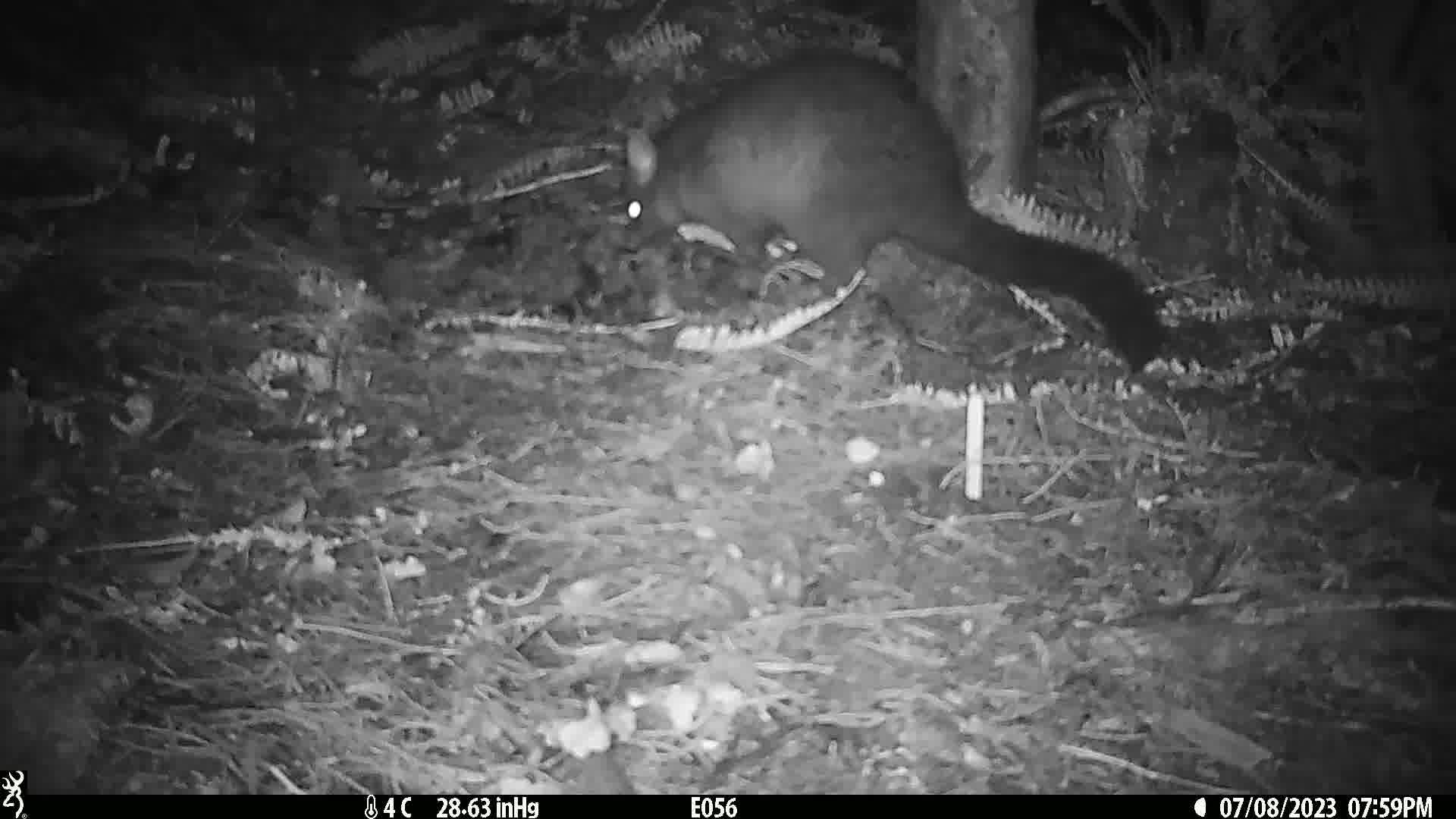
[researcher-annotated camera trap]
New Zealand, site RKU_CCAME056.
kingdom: Animalia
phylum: Chordata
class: Mammalia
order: Diprotodontia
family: Phalangeridae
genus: Trichosurus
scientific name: Trichosurus vulpecula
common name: common brushtail possum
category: possum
Possum (common brushtail possum) (Trichosurus vulpecula).